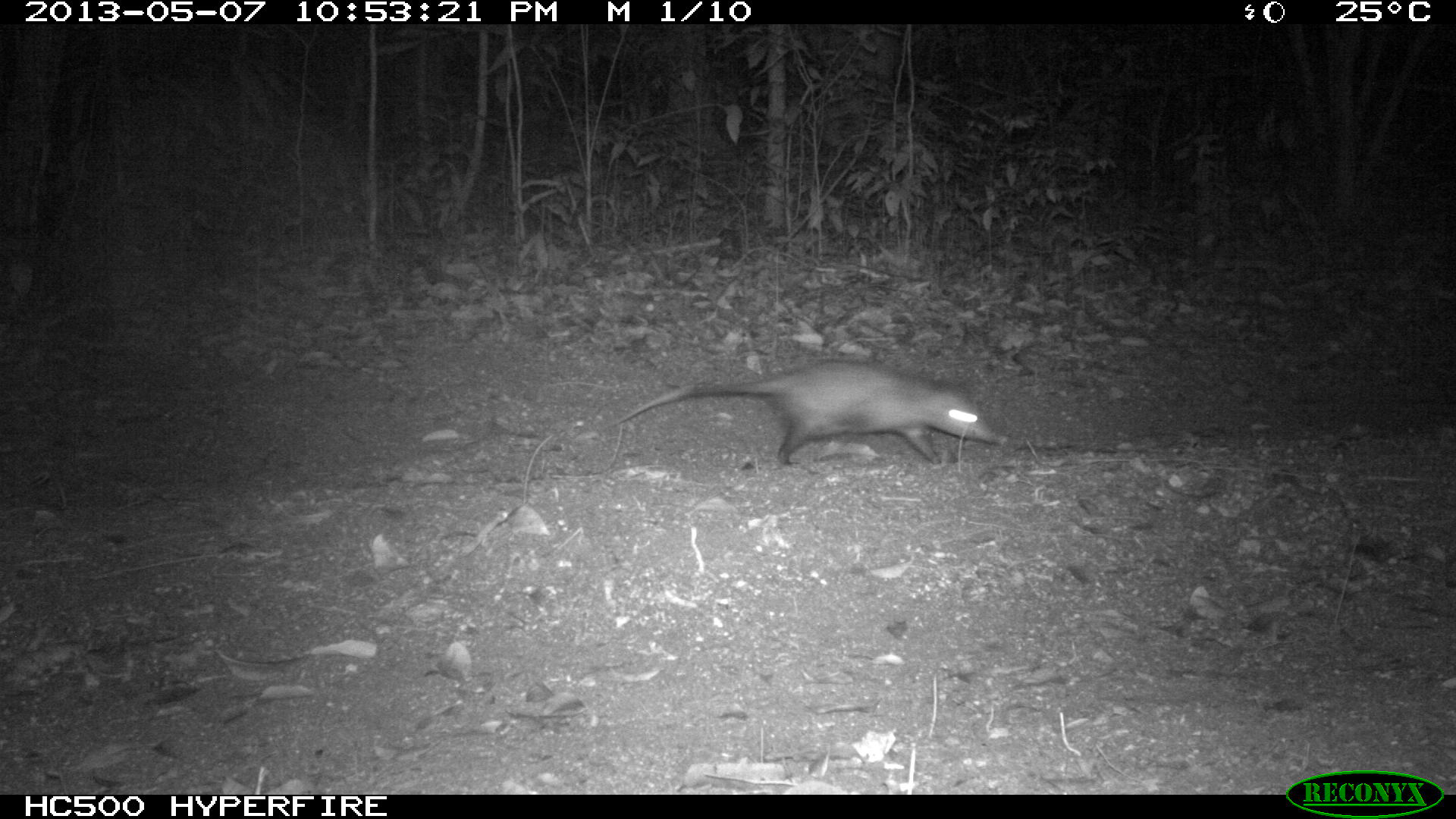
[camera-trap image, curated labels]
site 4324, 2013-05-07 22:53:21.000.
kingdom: Animalia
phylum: Chordata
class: Mammalia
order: Didelphimorphia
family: Didelphidae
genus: Didelphis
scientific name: Didelphis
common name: american opossums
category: didelphis sp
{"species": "didelphis sp (american opossums) (Didelphis)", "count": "1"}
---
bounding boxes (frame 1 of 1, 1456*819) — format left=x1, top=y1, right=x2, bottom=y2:
didelphis sp: left=609, top=357, right=1007, bottom=464